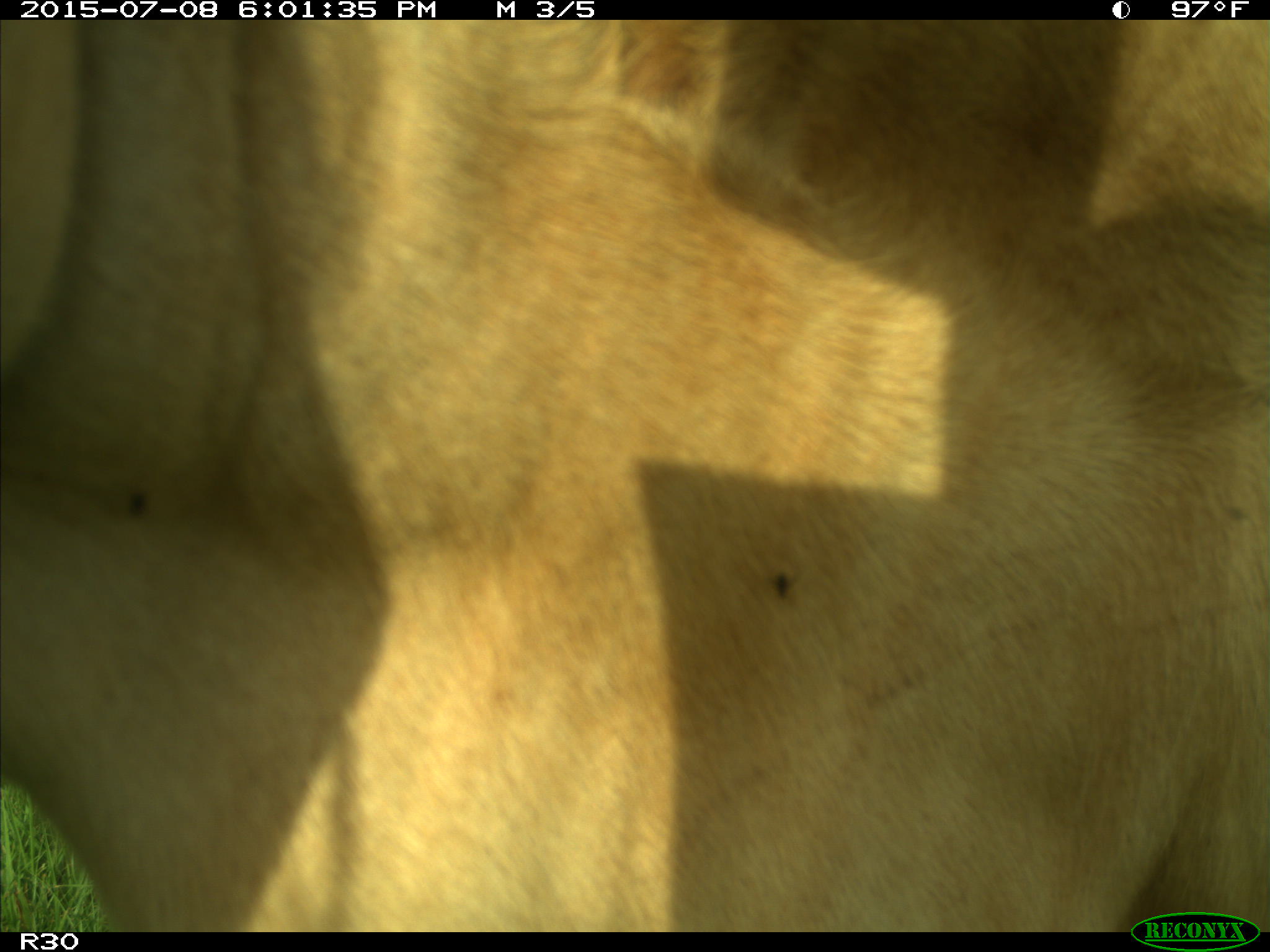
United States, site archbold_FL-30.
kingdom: Animalia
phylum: Chordata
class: Mammalia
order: Artiodactyla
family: Bovidae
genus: Bos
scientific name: Bos taurus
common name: domestic cow